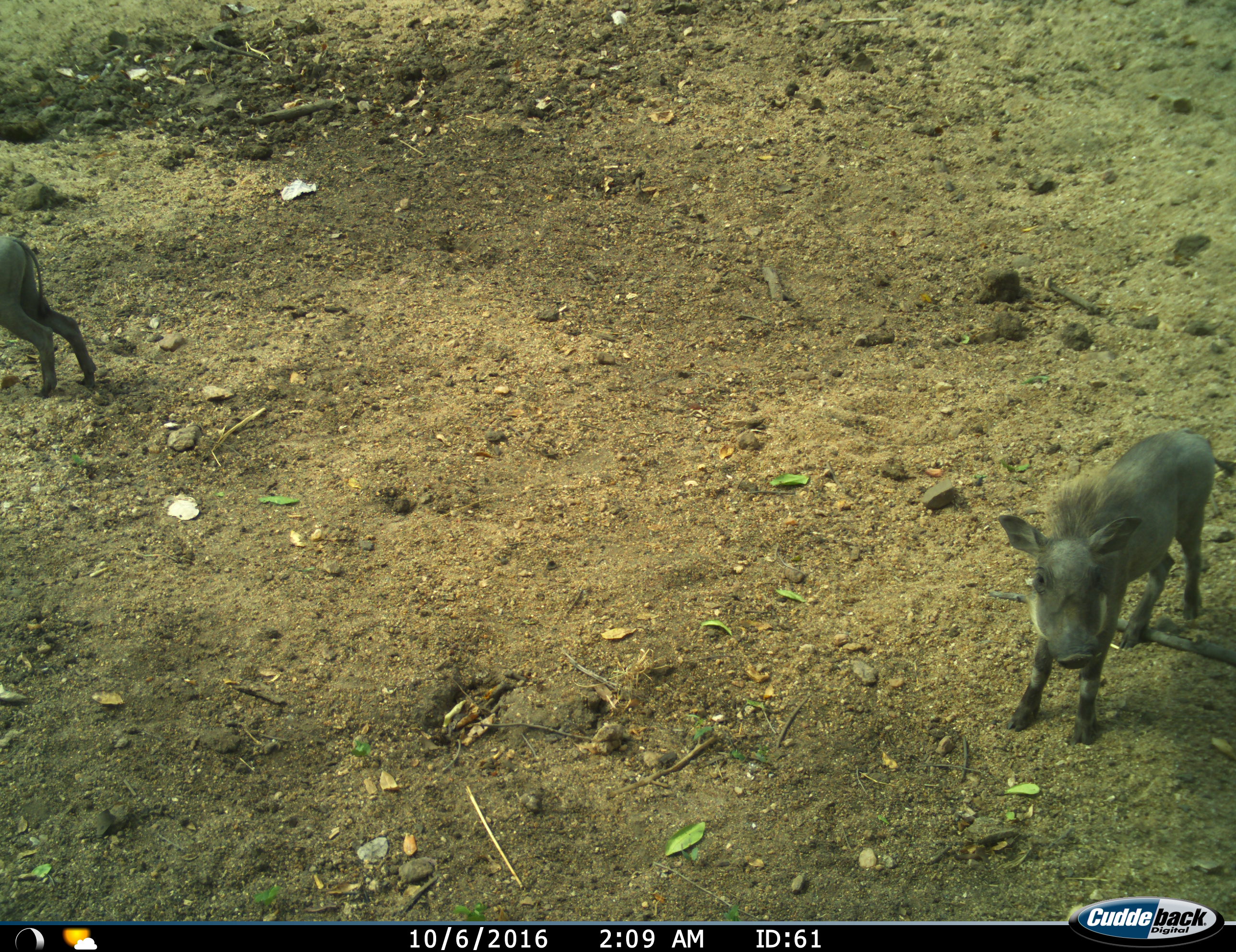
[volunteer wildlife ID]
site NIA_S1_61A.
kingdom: Animalia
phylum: Chordata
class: Mammalia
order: Artiodactyla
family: Suidae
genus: Phacochoerus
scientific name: Phacochoerus africanus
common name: warthog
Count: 2.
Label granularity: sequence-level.